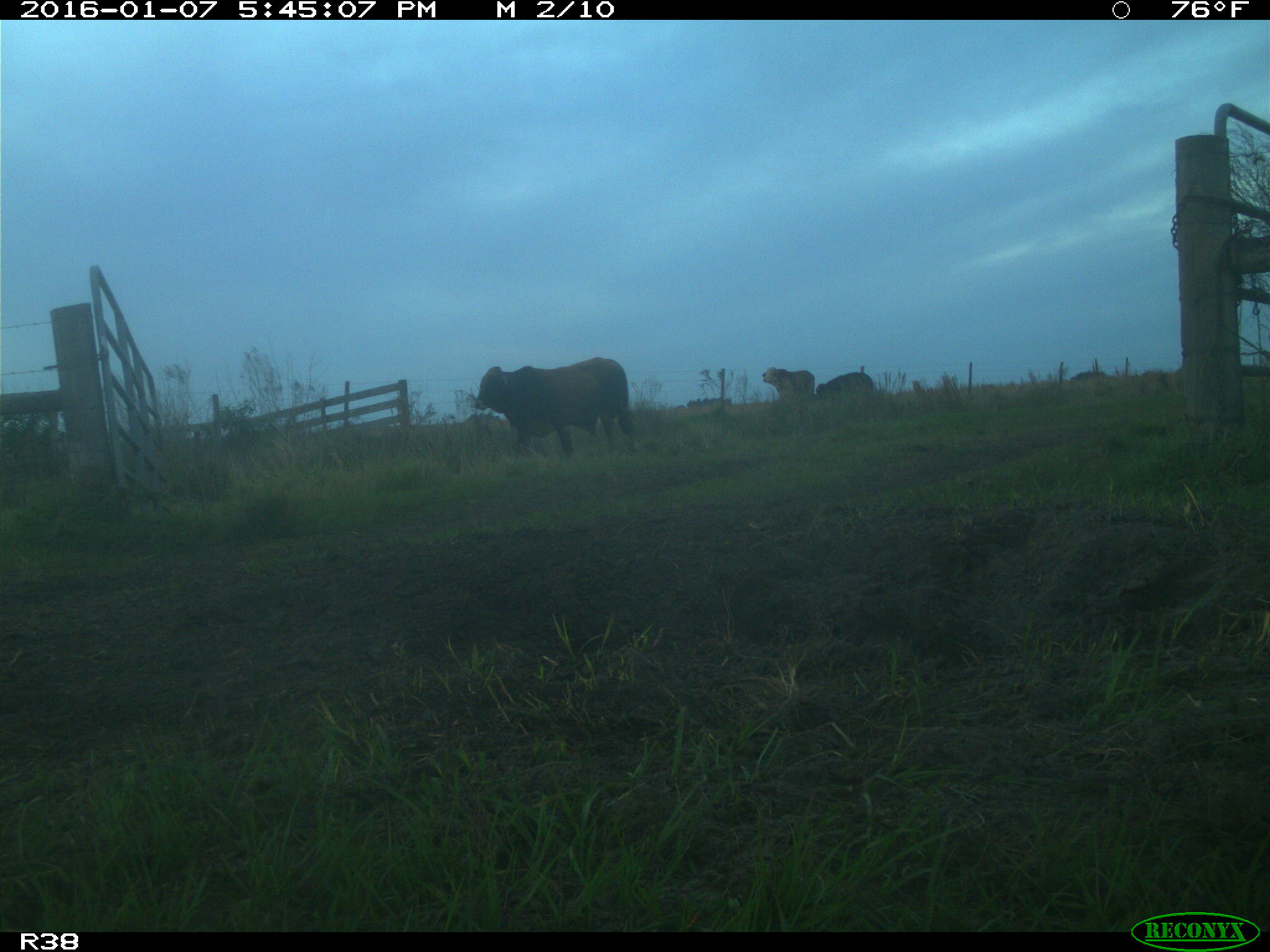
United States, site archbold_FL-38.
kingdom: Animalia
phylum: Chordata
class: Mammalia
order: Artiodactyla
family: Bovidae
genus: Bos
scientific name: Bos taurus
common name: domestic cow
Bos taurus (domestic cow).